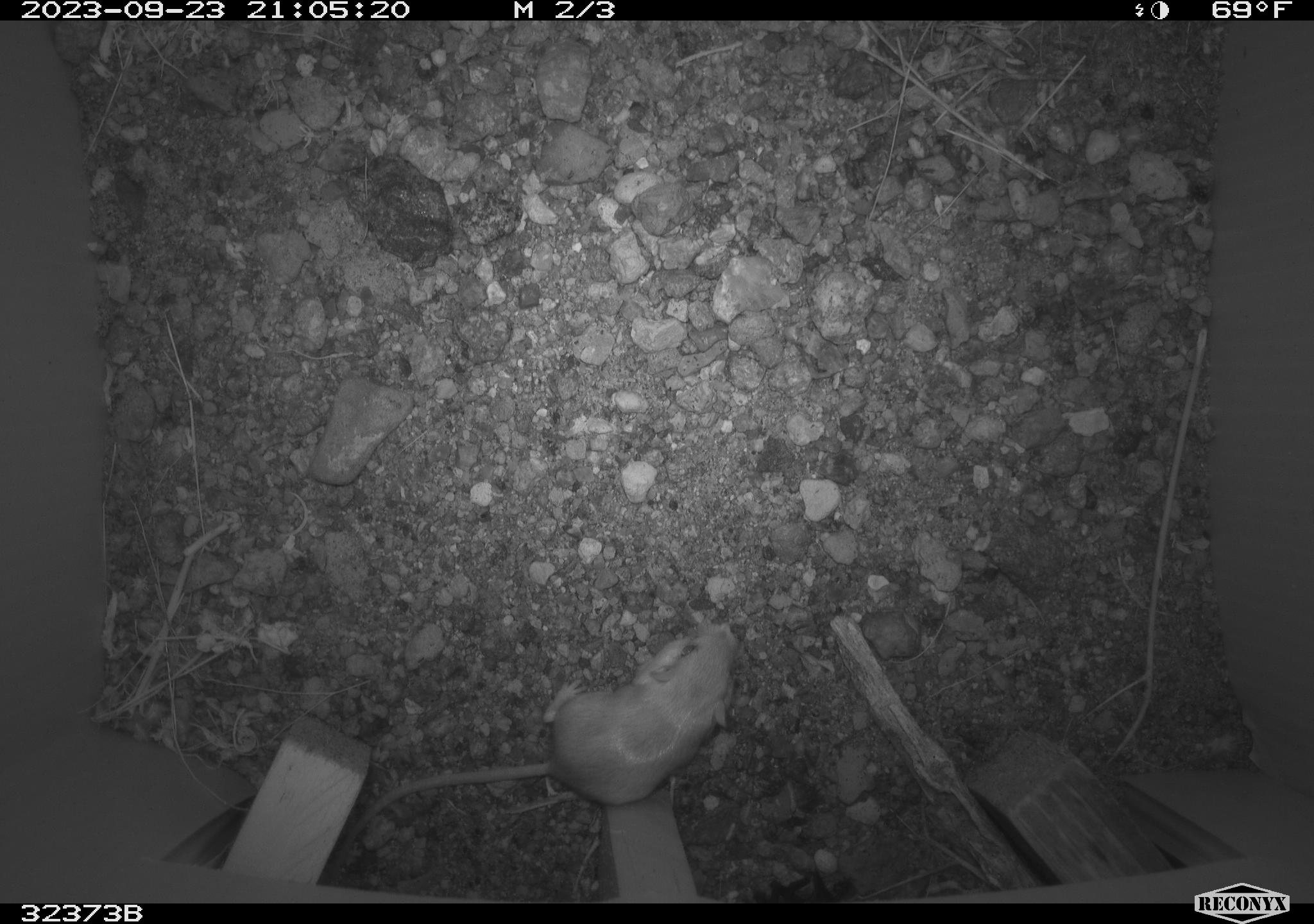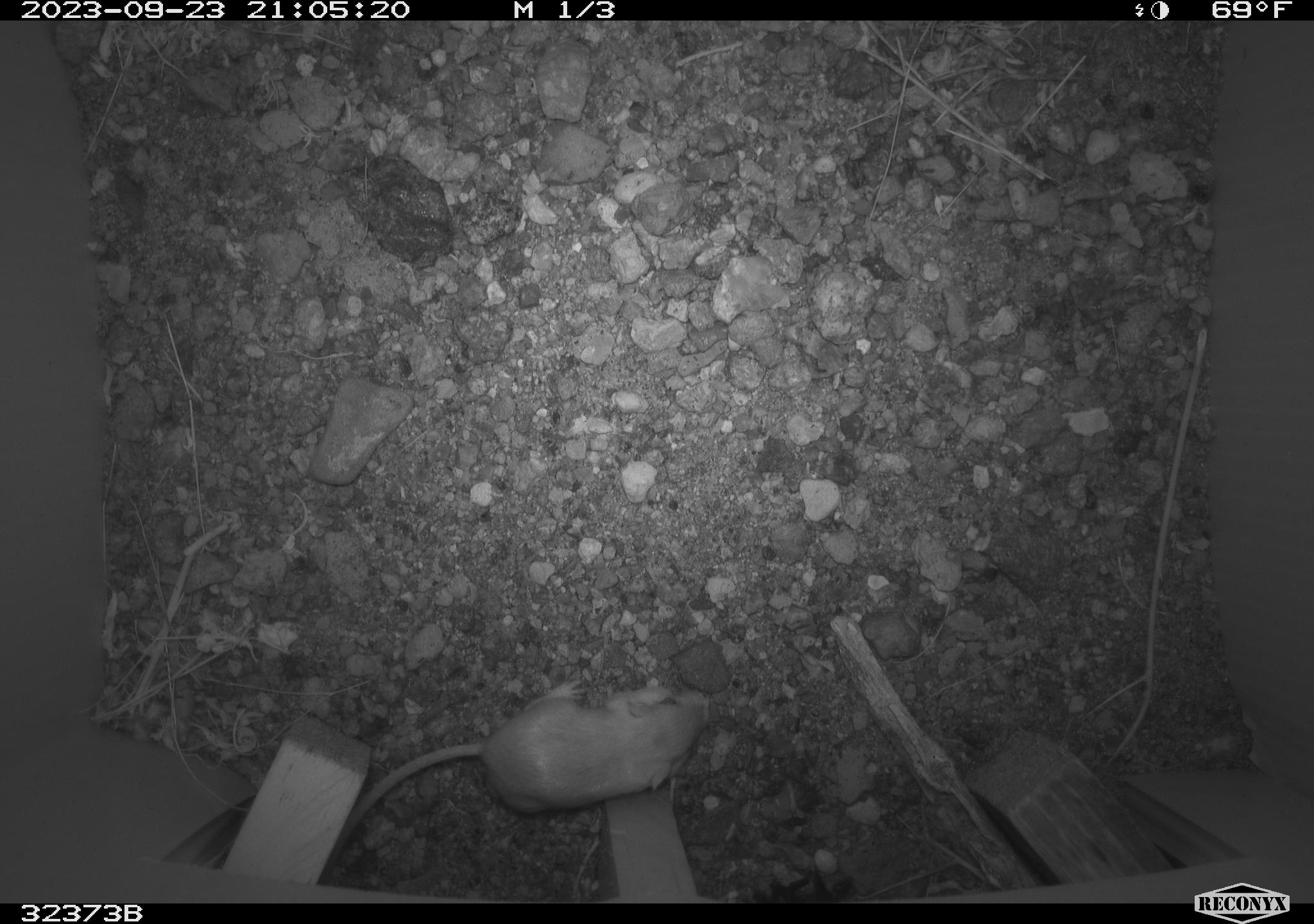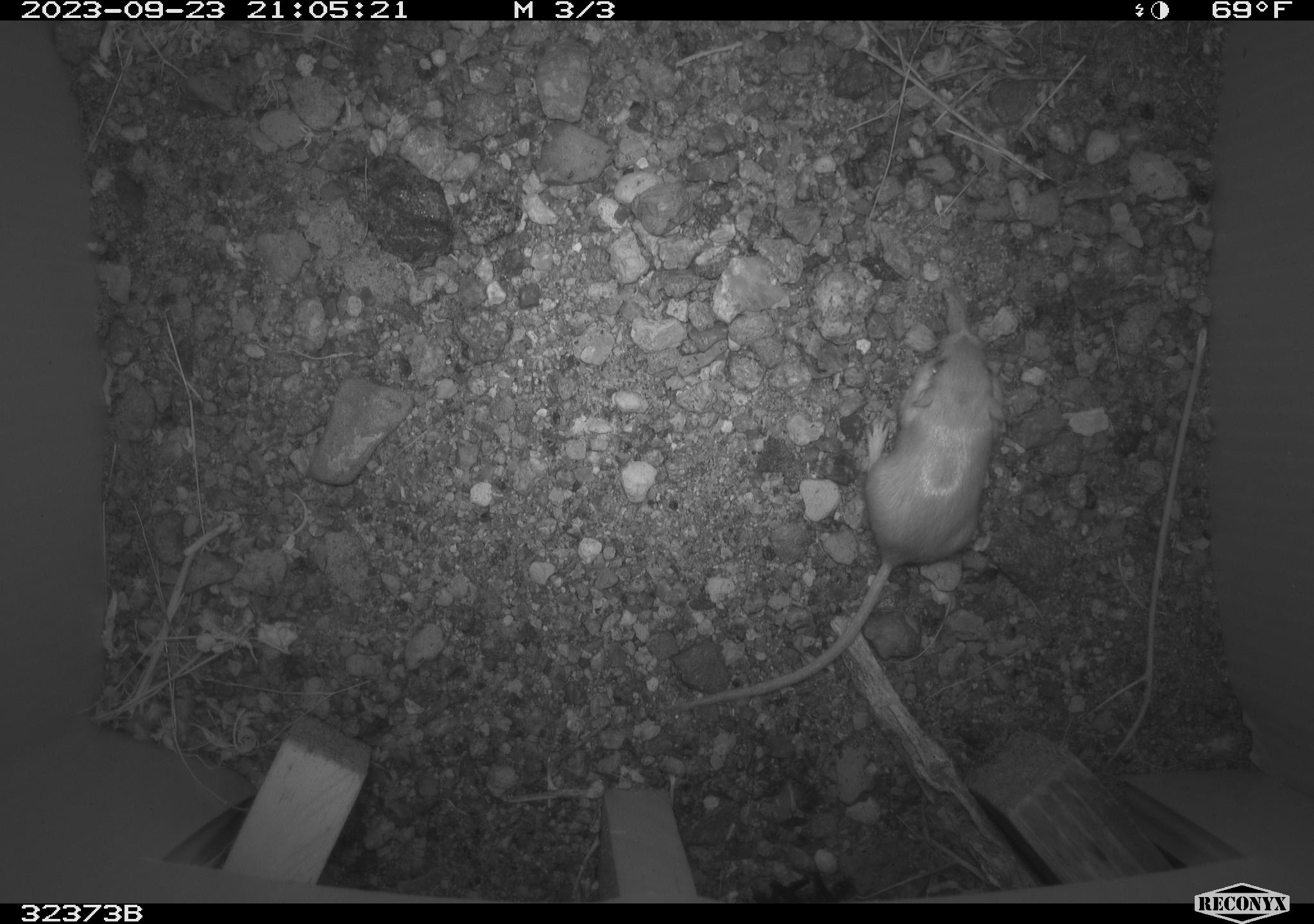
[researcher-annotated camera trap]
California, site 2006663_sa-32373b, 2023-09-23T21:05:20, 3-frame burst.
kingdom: Animalia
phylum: Chordata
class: Mammalia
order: Rodentia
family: Heteromyidae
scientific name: Heteromyidae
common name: kangaroo rats and pocket mice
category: heteromyidae family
Heteromyidae family (kangaroo rats and pocket mice) (Heteromyidae).